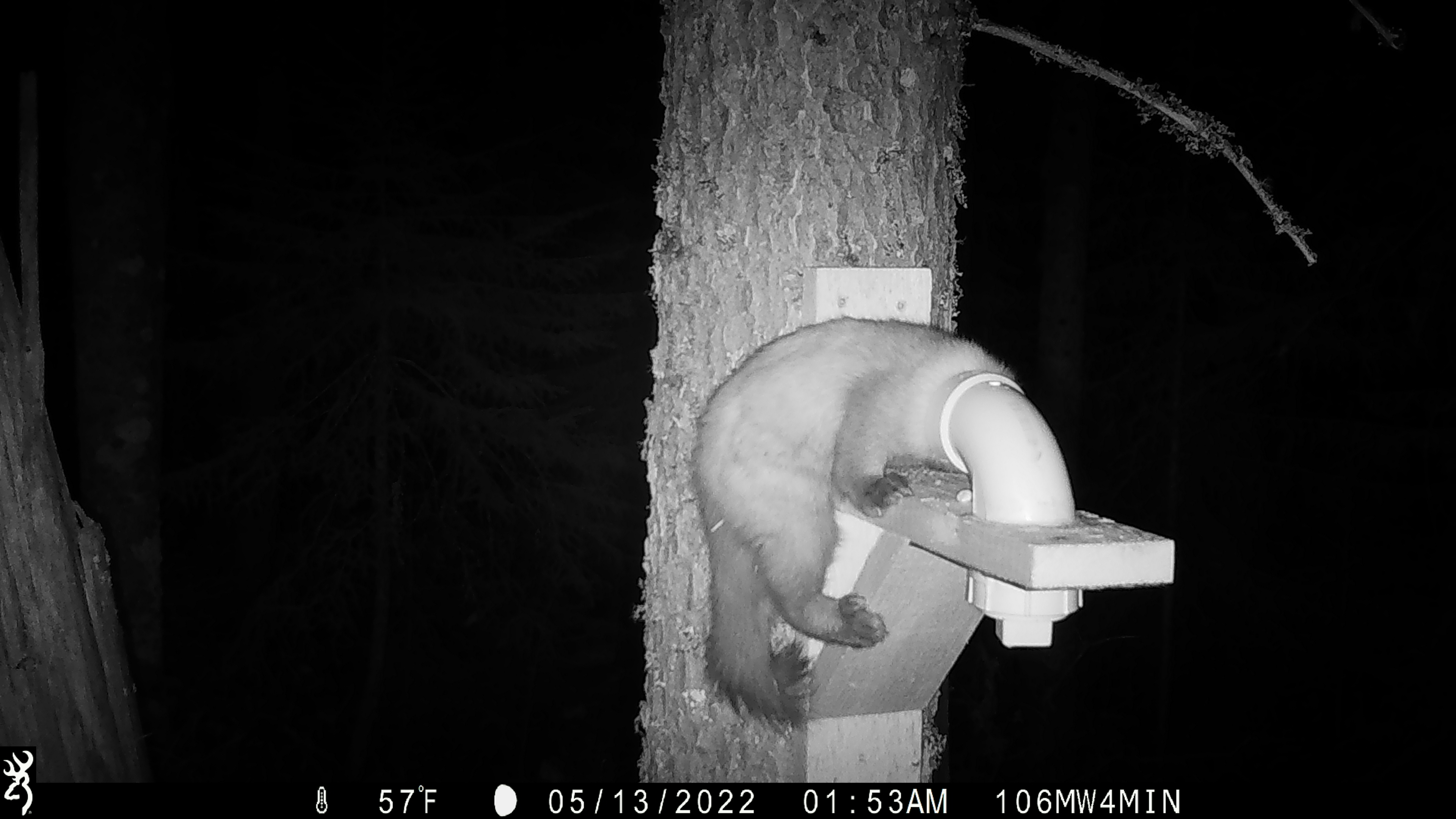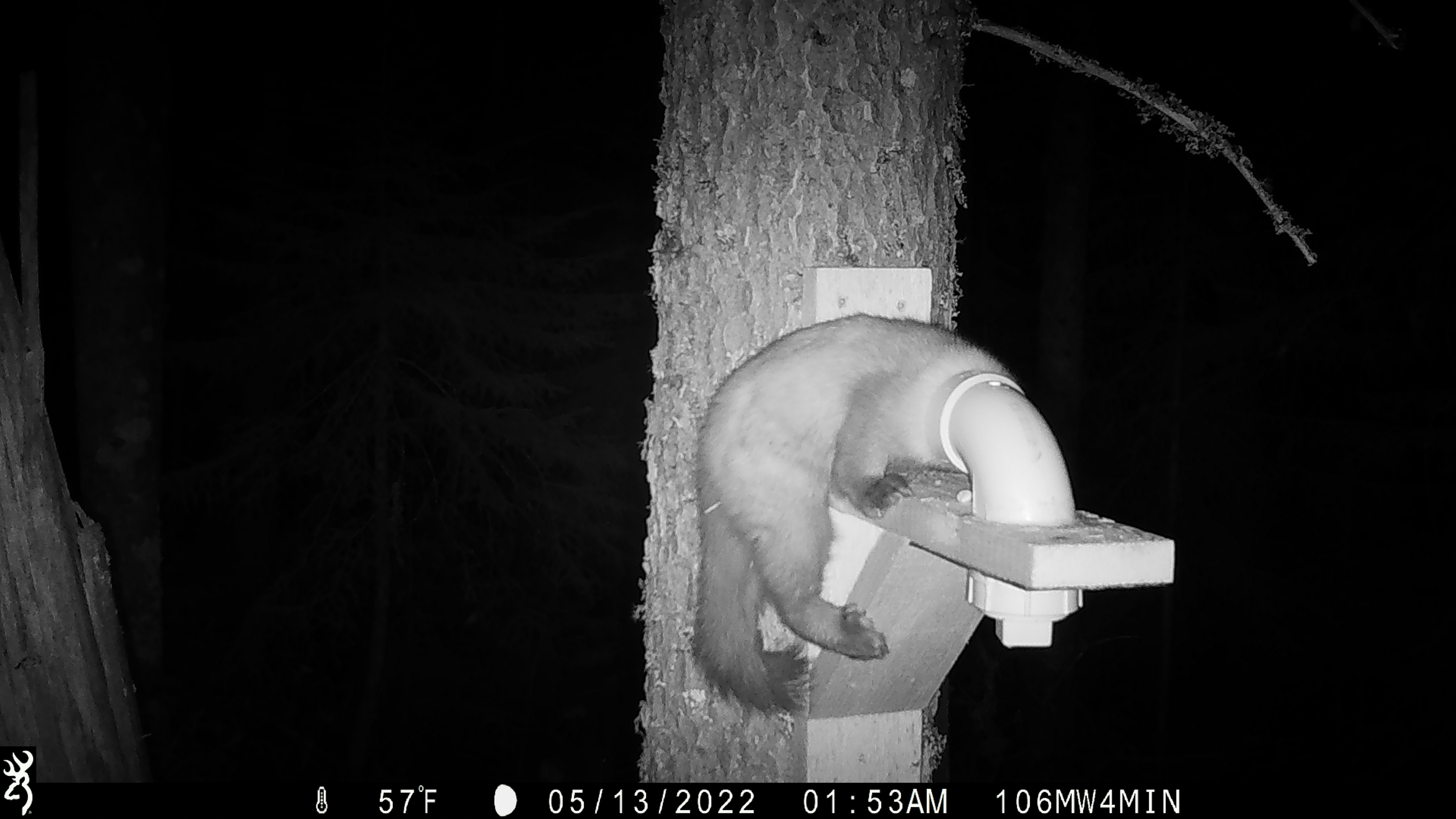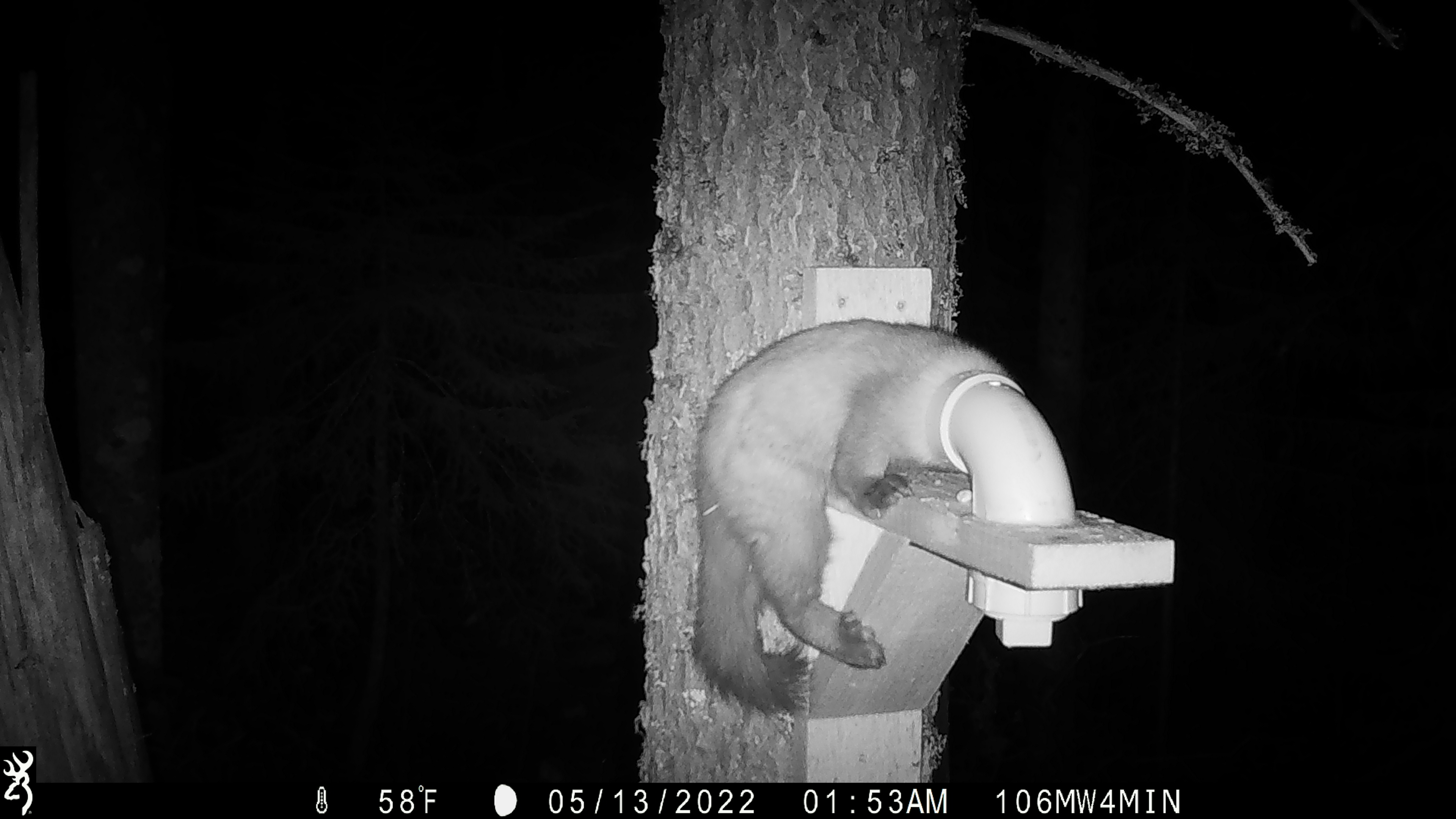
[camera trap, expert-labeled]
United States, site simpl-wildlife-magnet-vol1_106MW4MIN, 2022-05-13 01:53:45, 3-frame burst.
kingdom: Animalia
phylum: Chordata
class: Mammalia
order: Carnivora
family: Mustelidae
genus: Martes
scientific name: Martes americana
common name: american marten